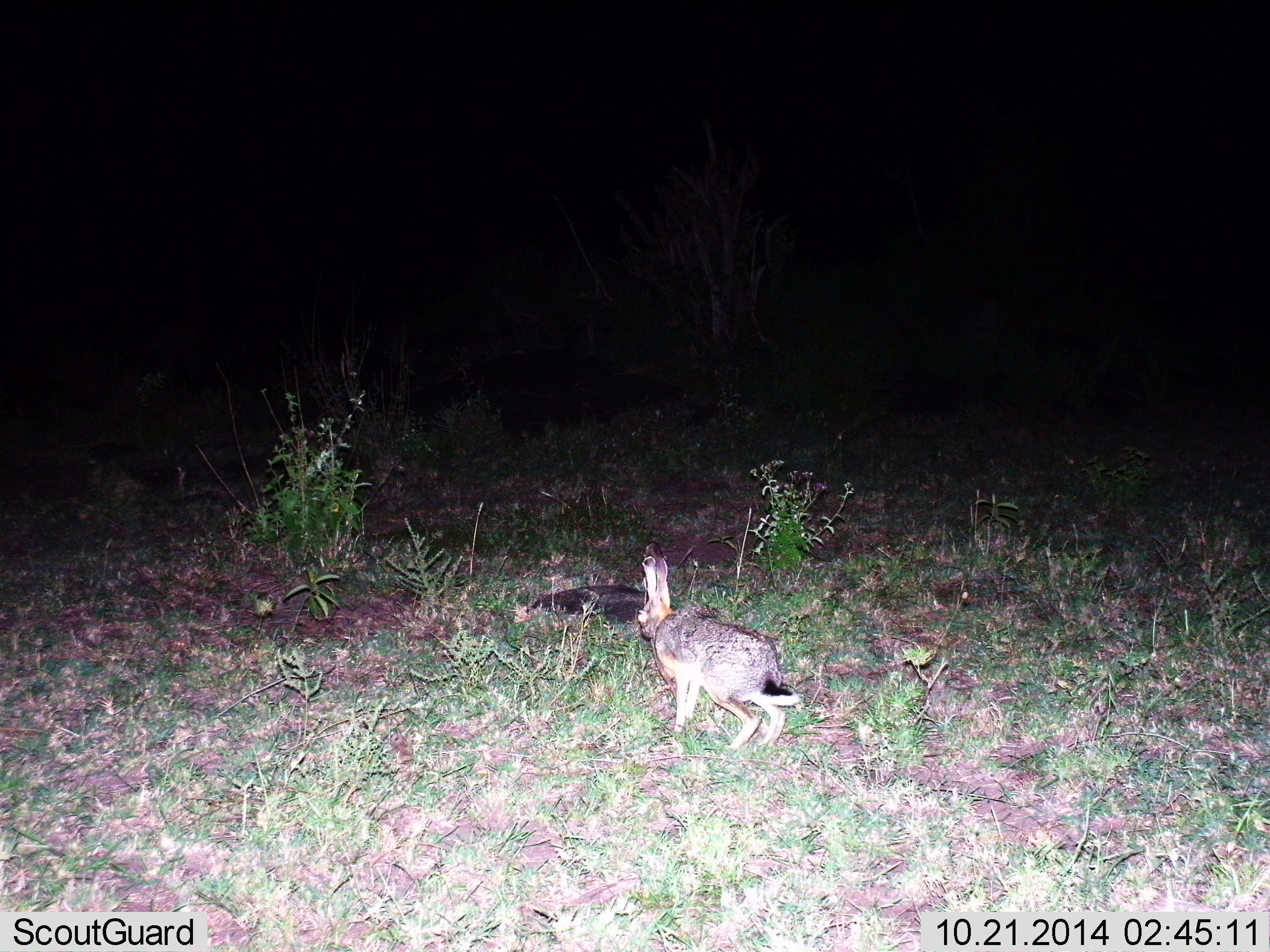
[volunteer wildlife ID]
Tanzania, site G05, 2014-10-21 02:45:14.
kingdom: Animalia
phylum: Chordata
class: Mammalia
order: Lagomorpha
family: Leporidae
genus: Lepus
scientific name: Lepus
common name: hare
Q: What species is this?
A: Hare (Lepus).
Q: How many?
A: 1.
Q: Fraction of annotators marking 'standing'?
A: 20%.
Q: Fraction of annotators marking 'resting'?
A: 0%.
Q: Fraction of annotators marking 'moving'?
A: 80%.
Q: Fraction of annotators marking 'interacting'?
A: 0%.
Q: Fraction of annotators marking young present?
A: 0%.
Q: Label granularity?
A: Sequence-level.